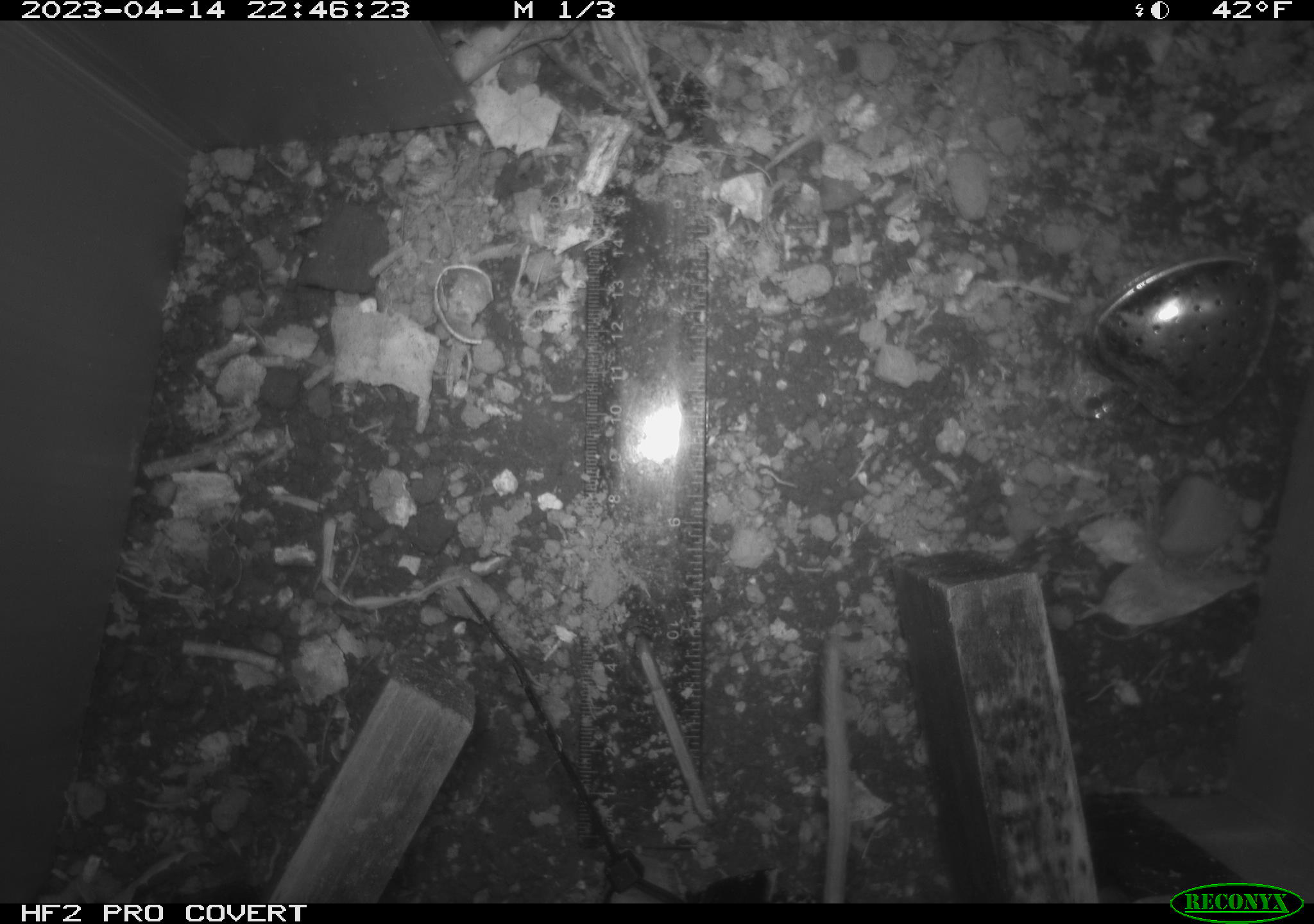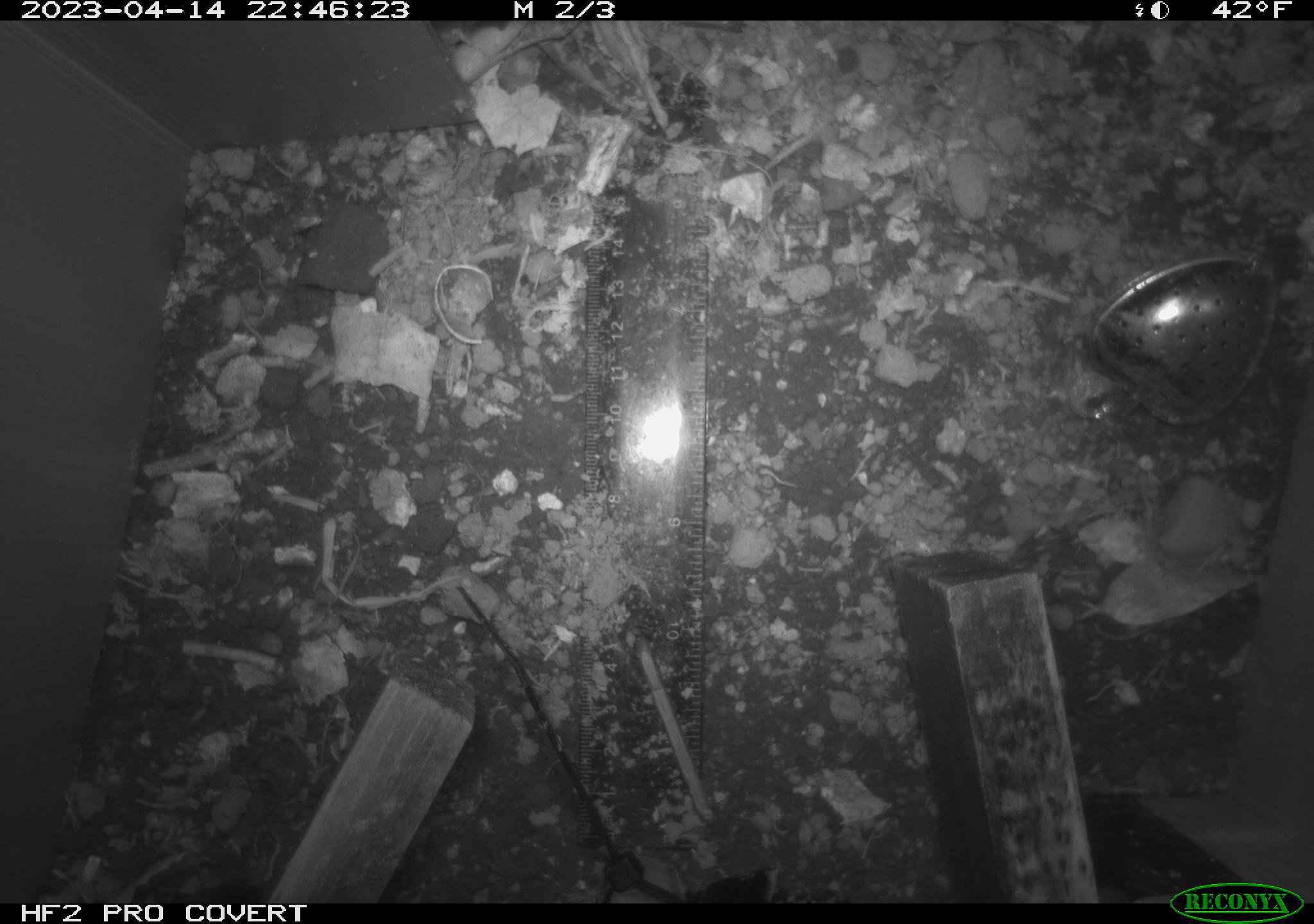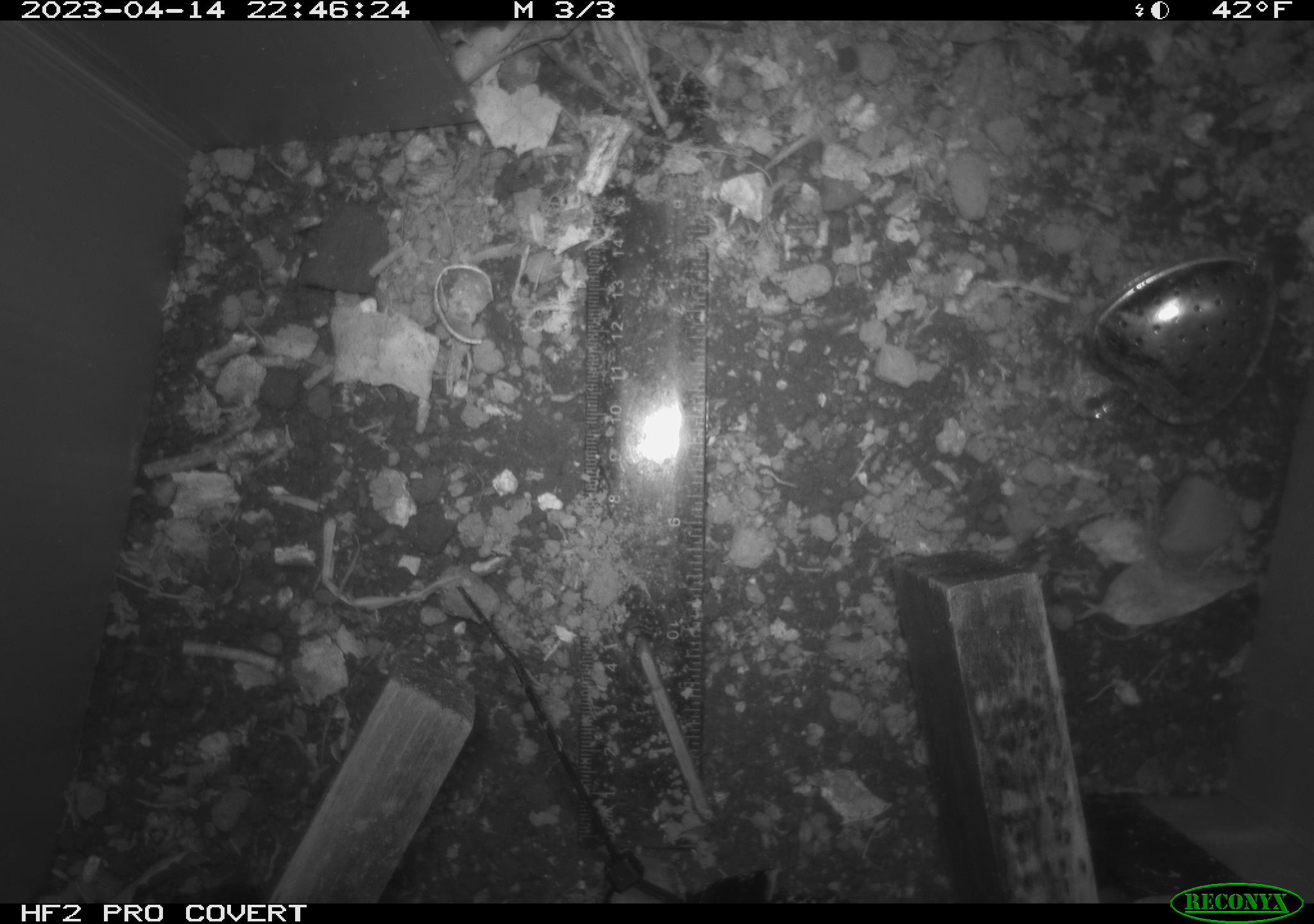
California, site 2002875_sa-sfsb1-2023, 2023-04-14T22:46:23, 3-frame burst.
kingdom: Animalia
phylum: Chordata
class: Mammalia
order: Rodentia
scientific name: Rodentia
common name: mouse species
Mouse species (Rodentia).